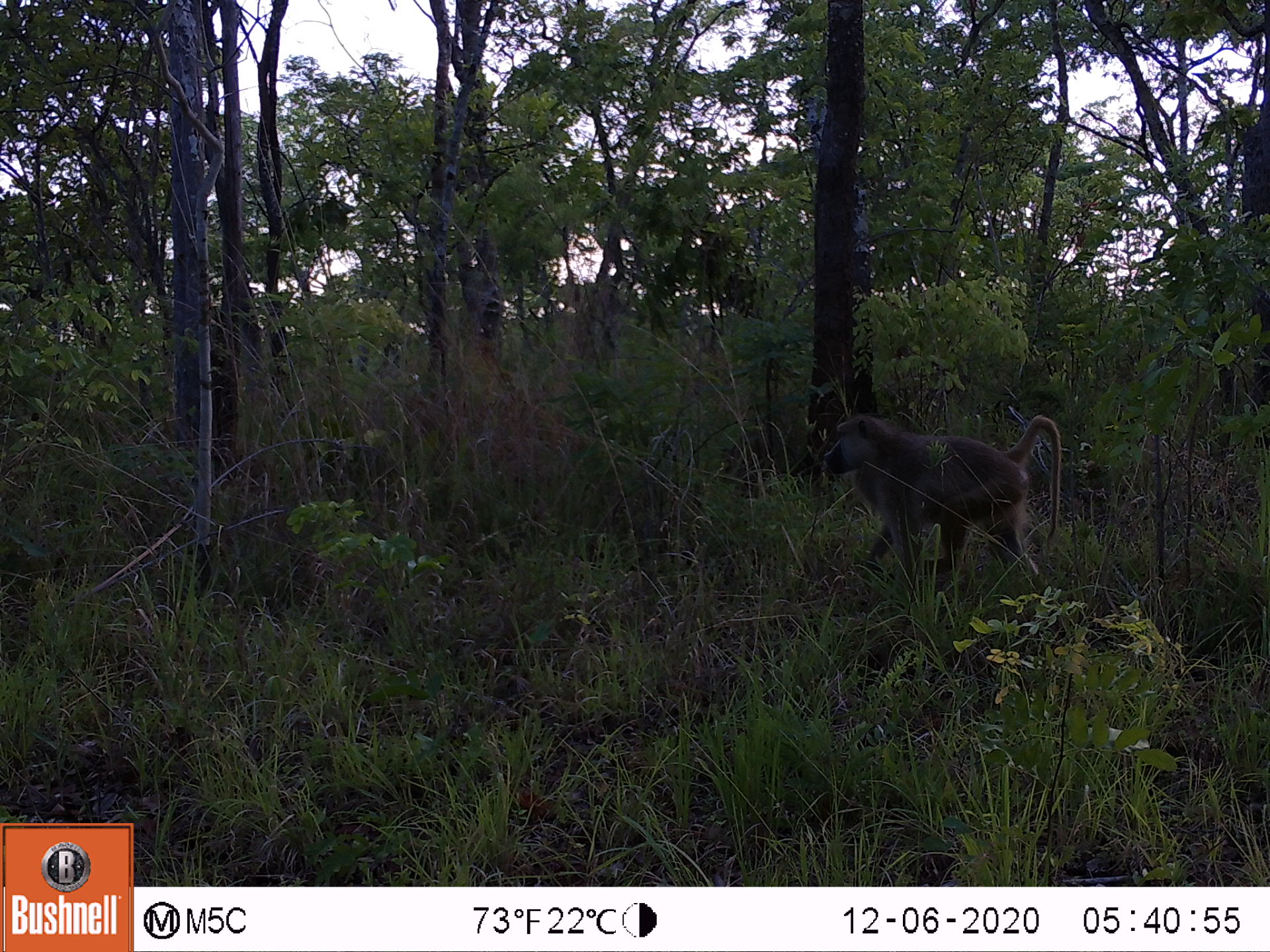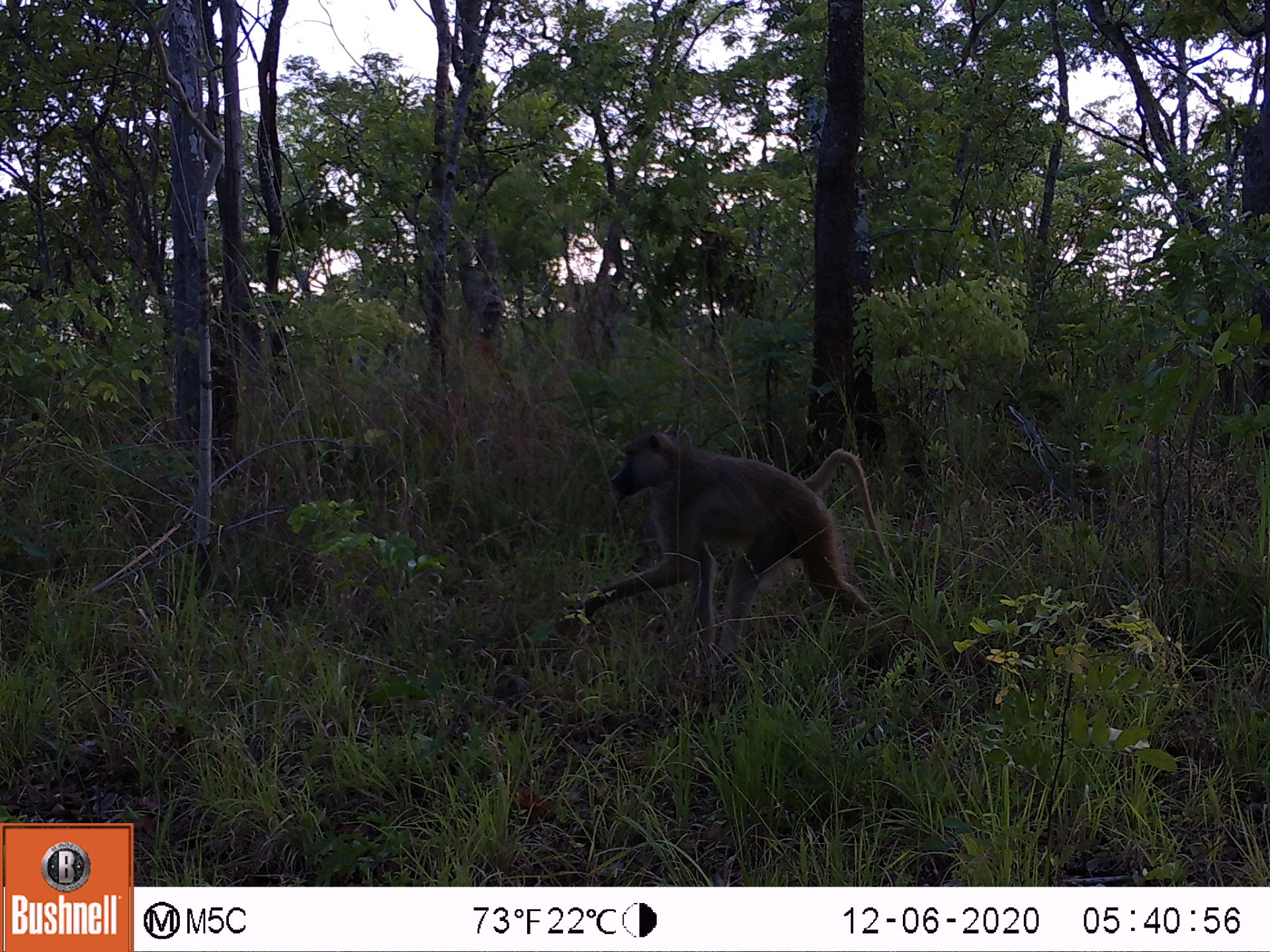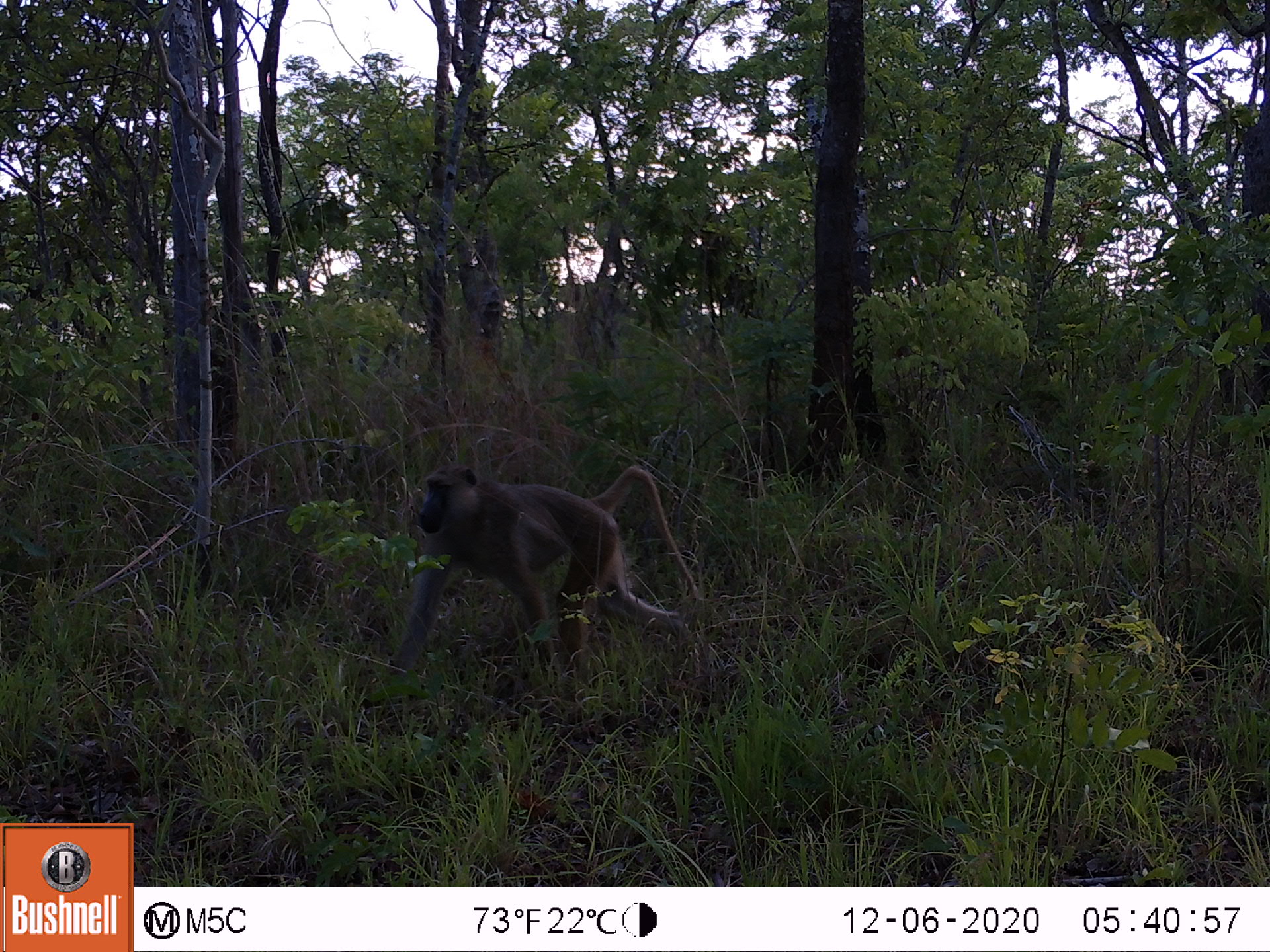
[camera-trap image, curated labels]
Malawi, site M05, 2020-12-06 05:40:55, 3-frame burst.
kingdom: Animalia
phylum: Chordata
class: Mammalia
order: Primates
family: Cercopithecidae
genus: Papio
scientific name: Papio cynocephalus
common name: yellow baboon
Yellow baboon (Papio cynocephalus), count 1.